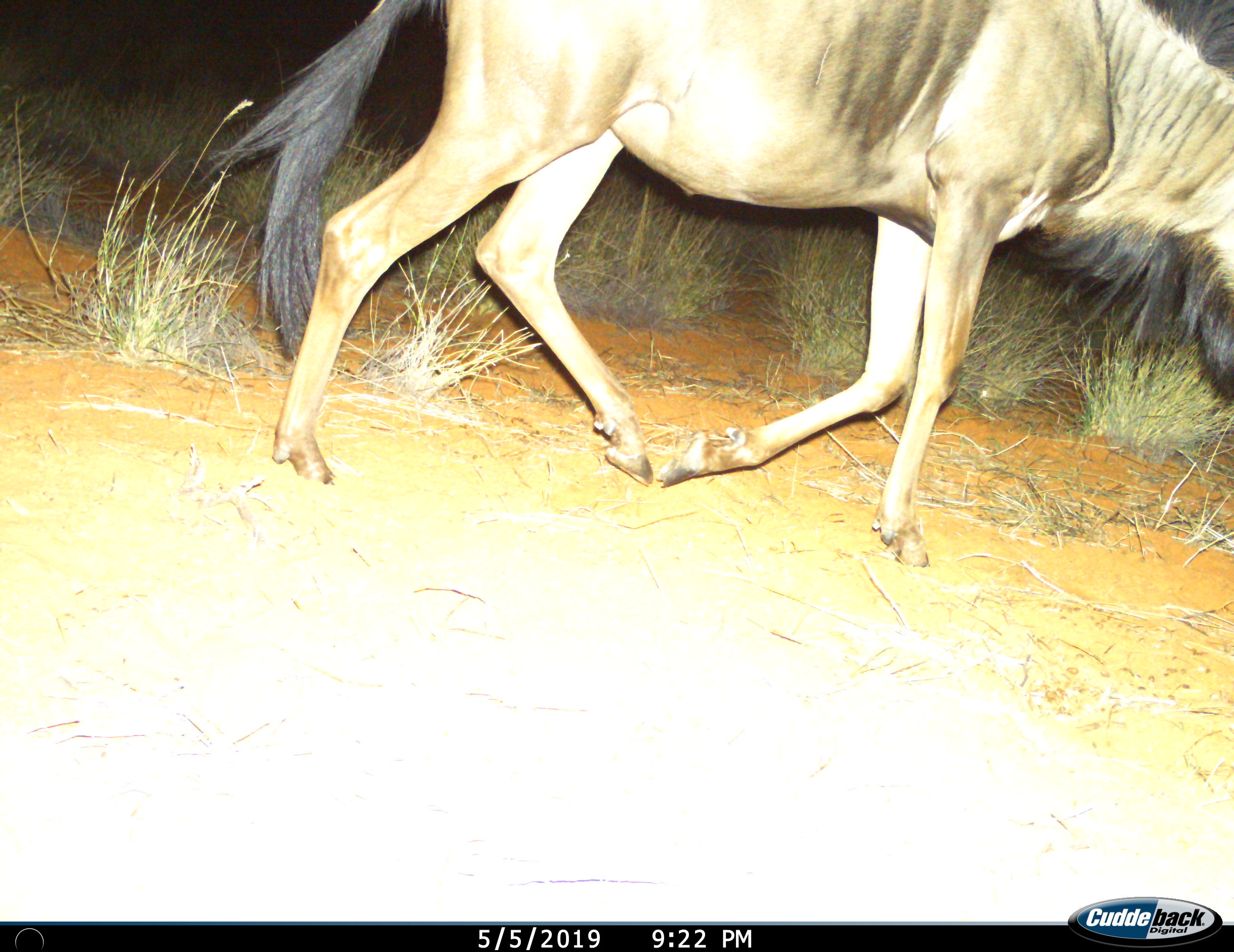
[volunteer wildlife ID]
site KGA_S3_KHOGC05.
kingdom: Animalia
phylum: Chordata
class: Mammalia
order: Artiodactyla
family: Bovidae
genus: Connochaetes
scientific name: Connochaetes taurinus taurinus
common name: blue wildebeest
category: wildebeestblue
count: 1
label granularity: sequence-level